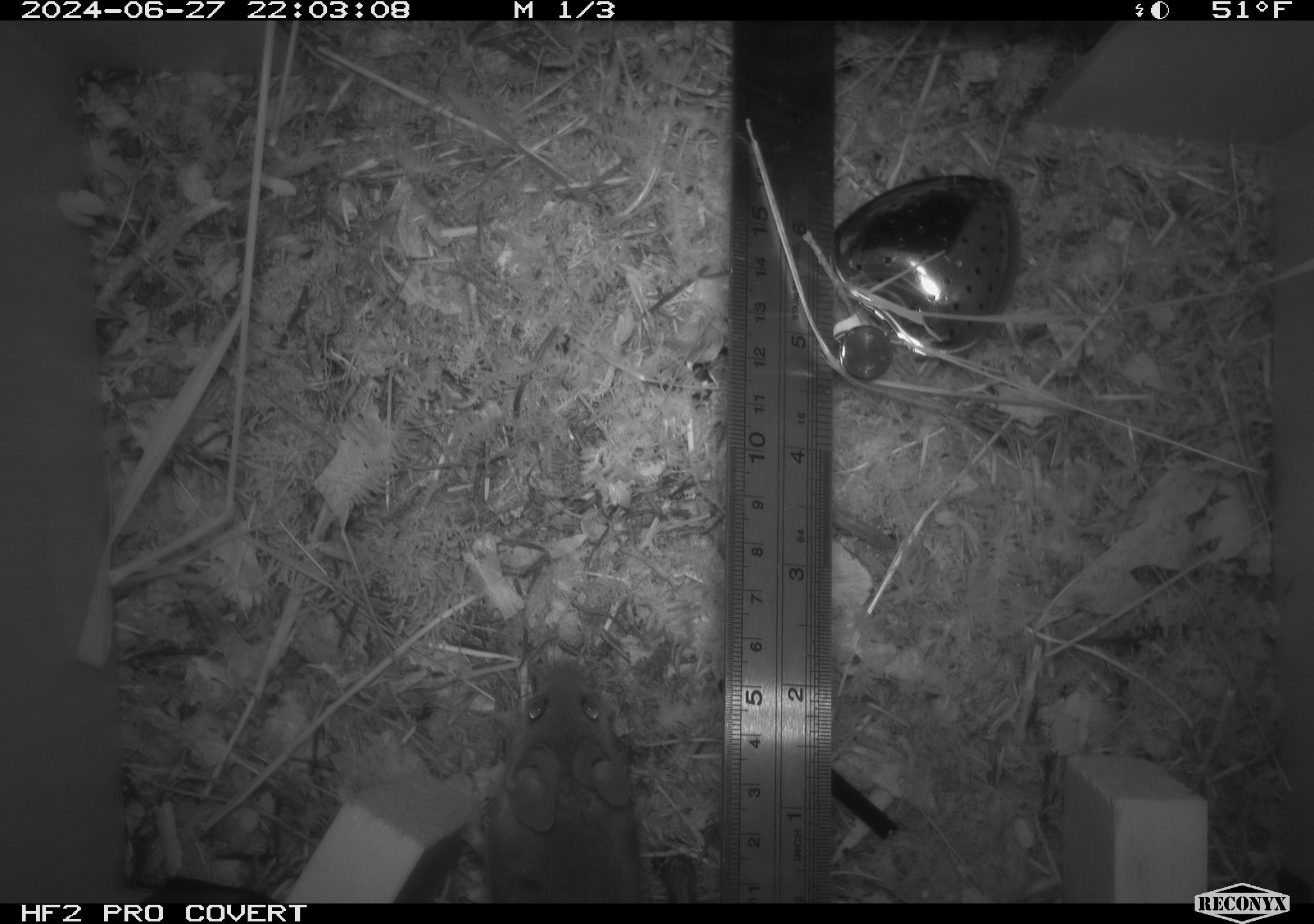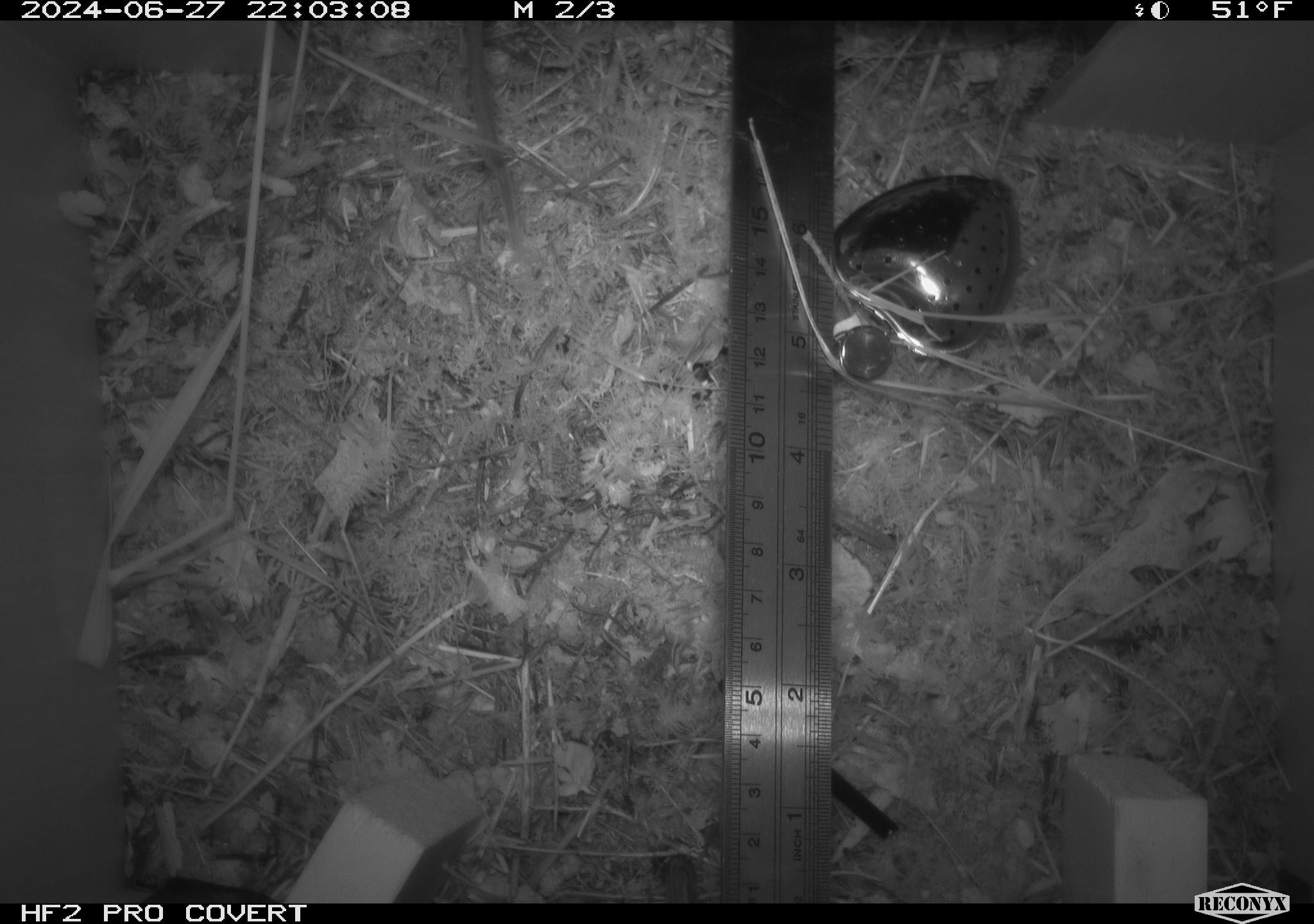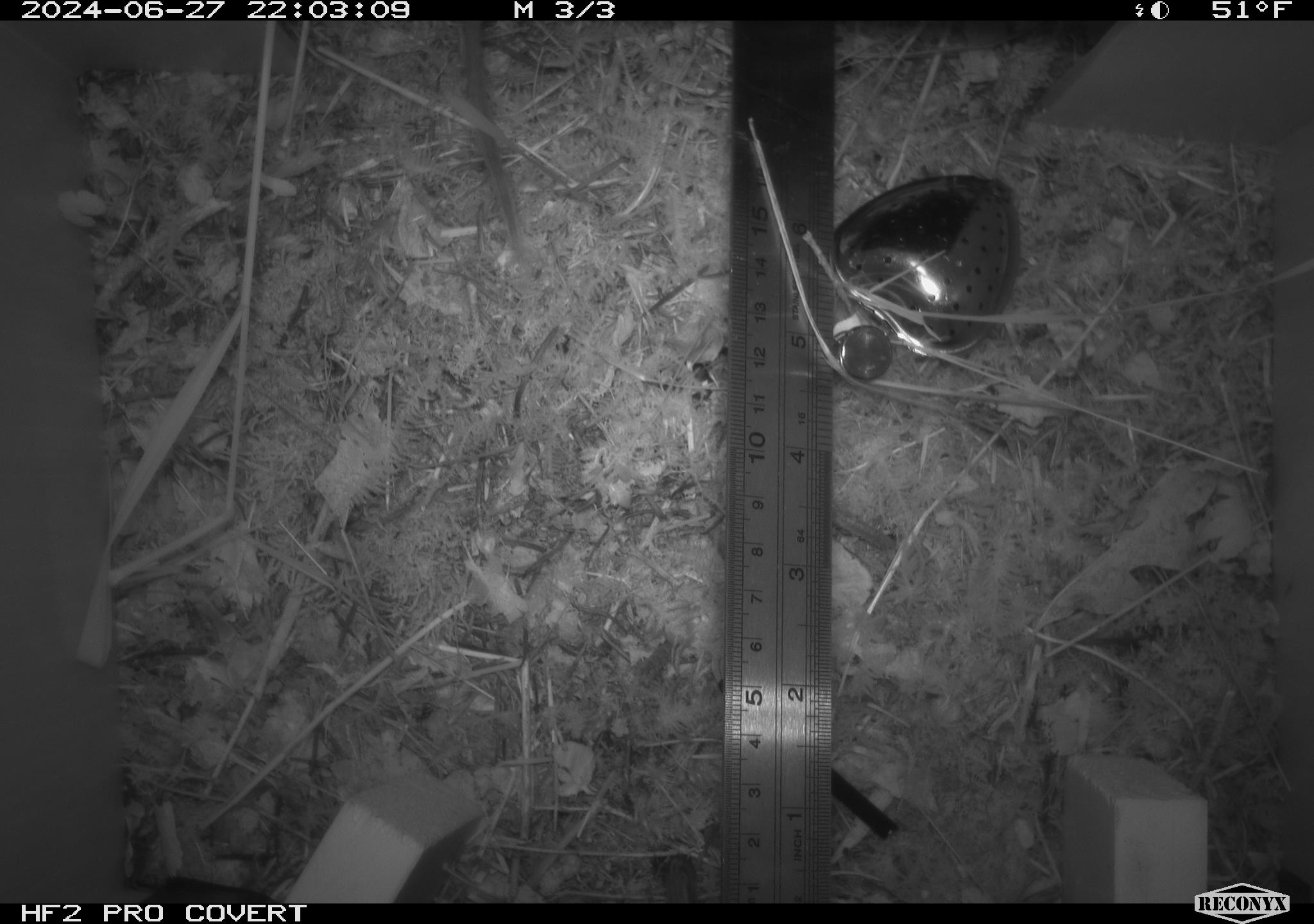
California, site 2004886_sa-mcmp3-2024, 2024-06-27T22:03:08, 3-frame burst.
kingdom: Animalia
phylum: Chordata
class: Mammalia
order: Rodentia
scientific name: Rodentia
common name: mouse species